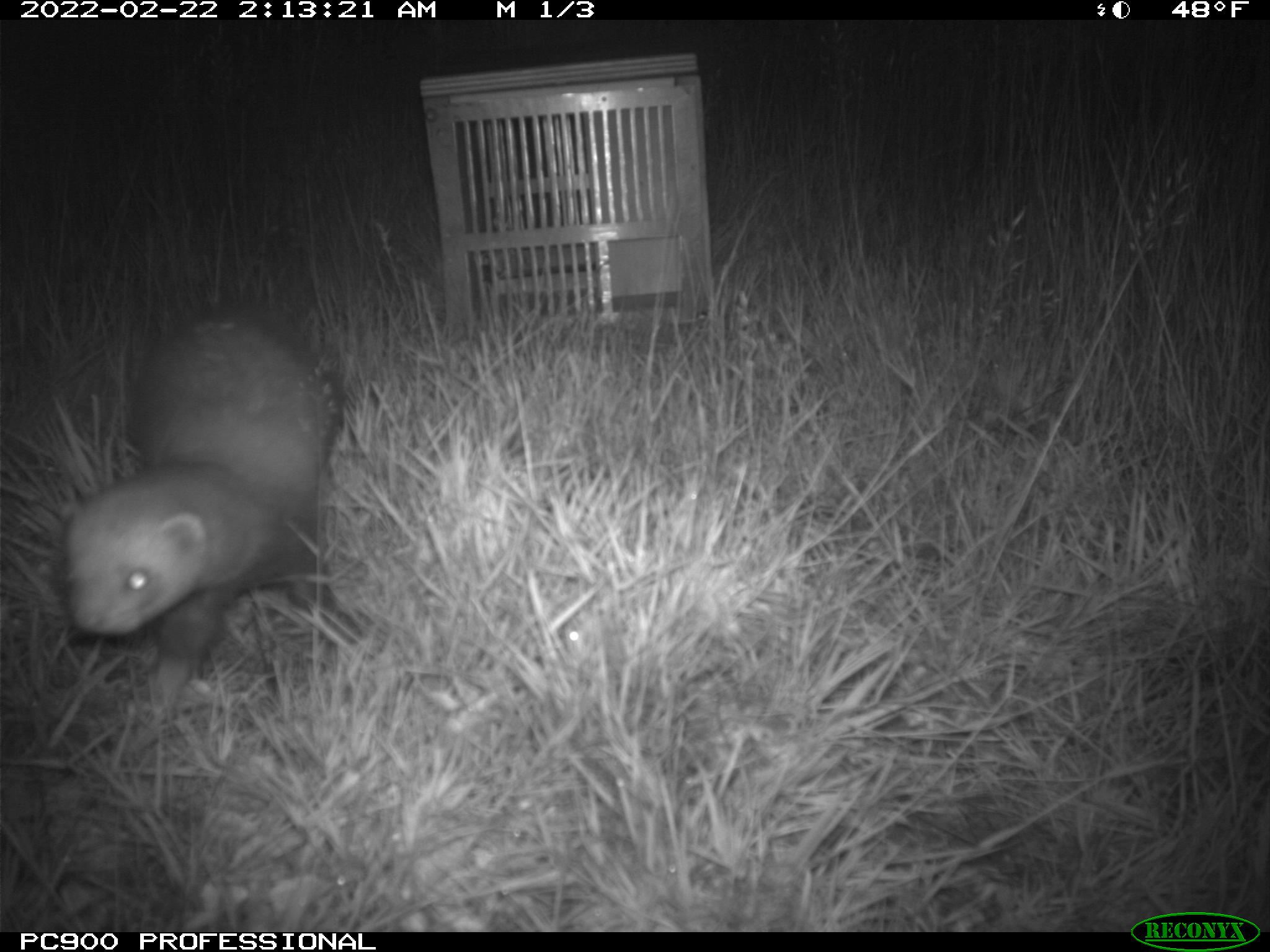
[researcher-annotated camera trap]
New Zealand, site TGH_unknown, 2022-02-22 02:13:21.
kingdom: Animalia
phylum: Chordata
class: Mammalia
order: Carnivora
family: Mustelidae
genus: Mustela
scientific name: Mustela furo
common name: ferret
Ferret (Mustela furo).